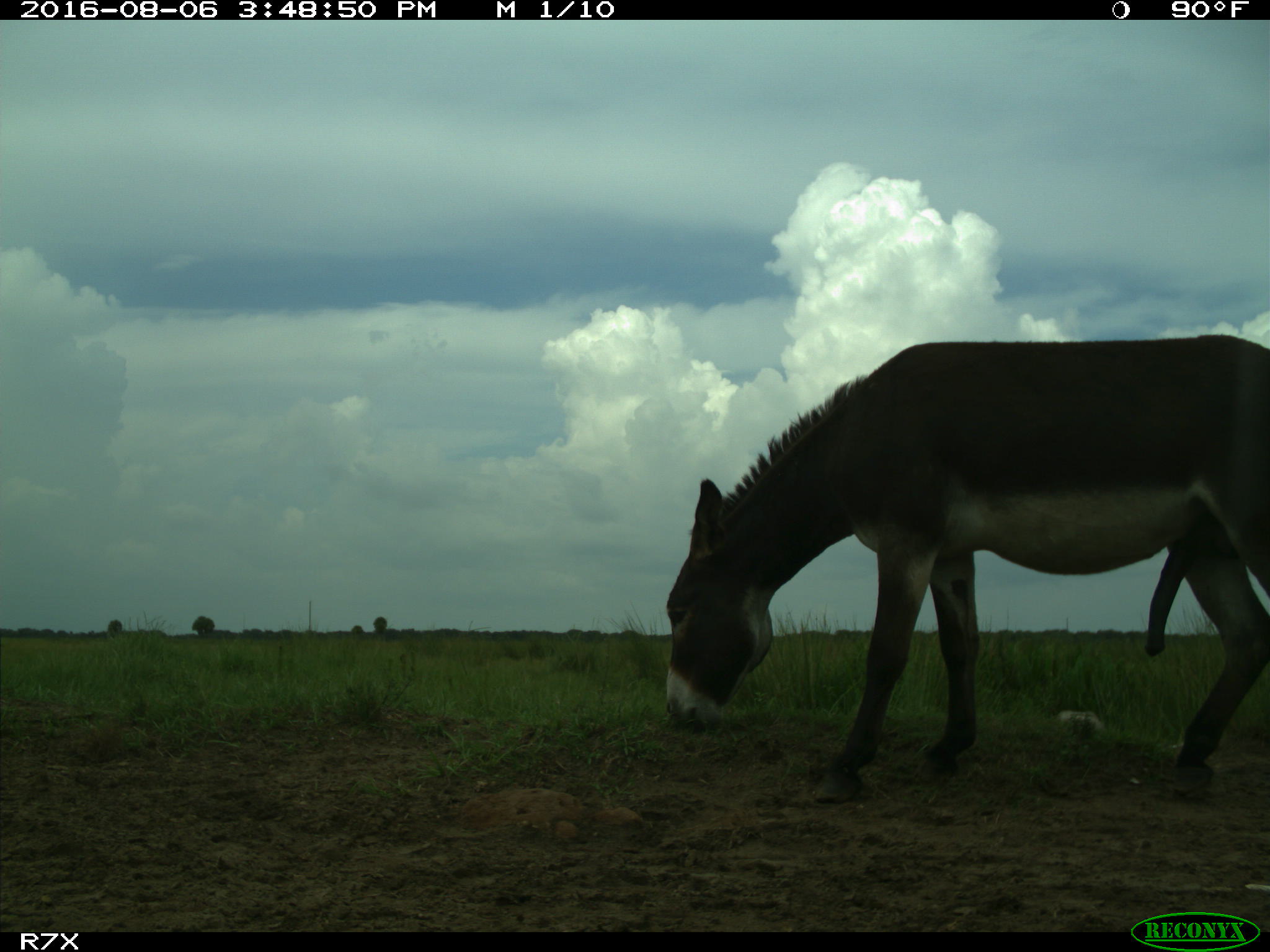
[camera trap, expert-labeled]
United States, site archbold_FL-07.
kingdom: Animalia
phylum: Chordata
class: Mammalia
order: Perissodactyla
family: Equidae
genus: Equus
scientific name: Equus africanus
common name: african wild ass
Equus africanus (african wild ass).